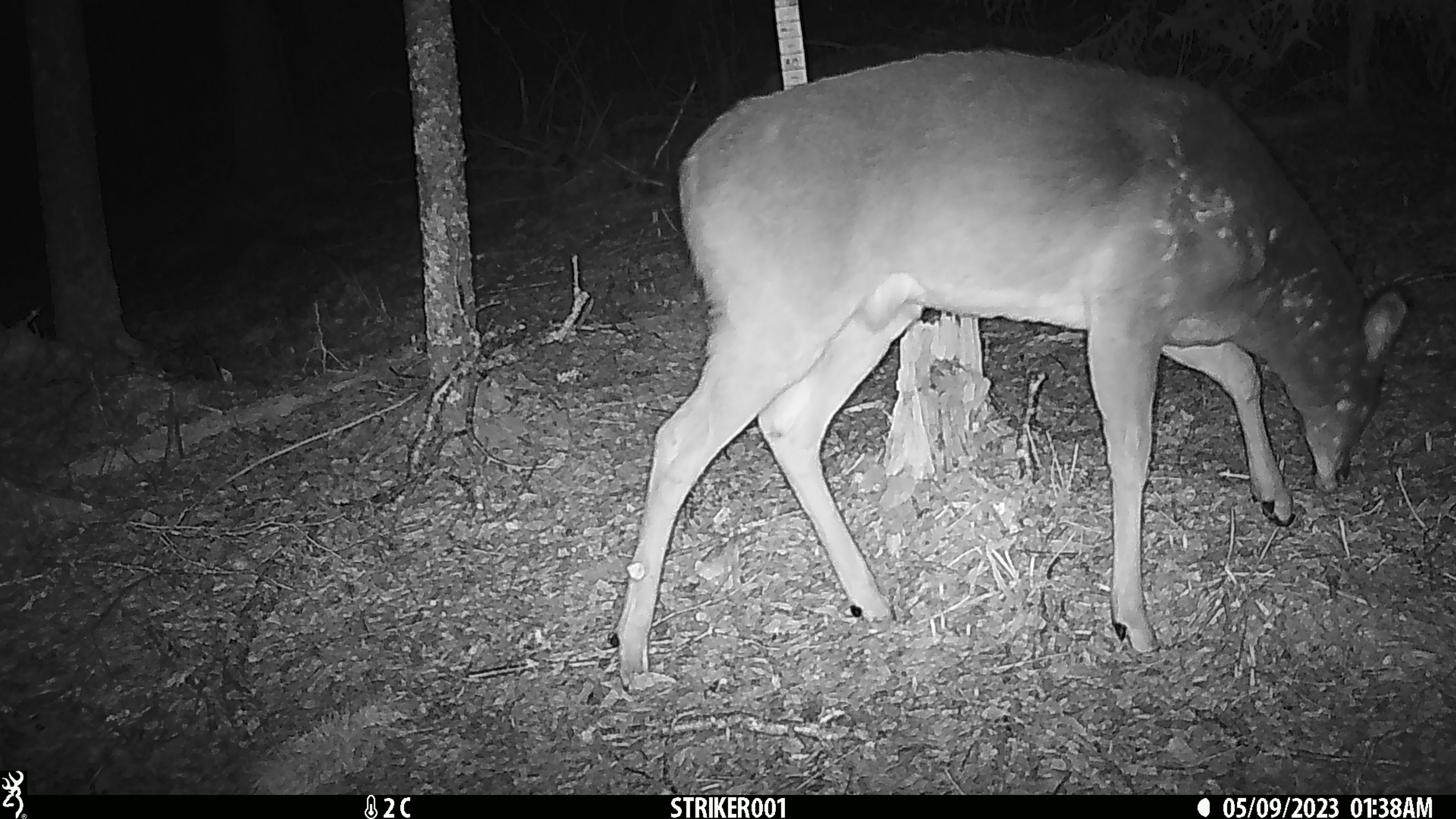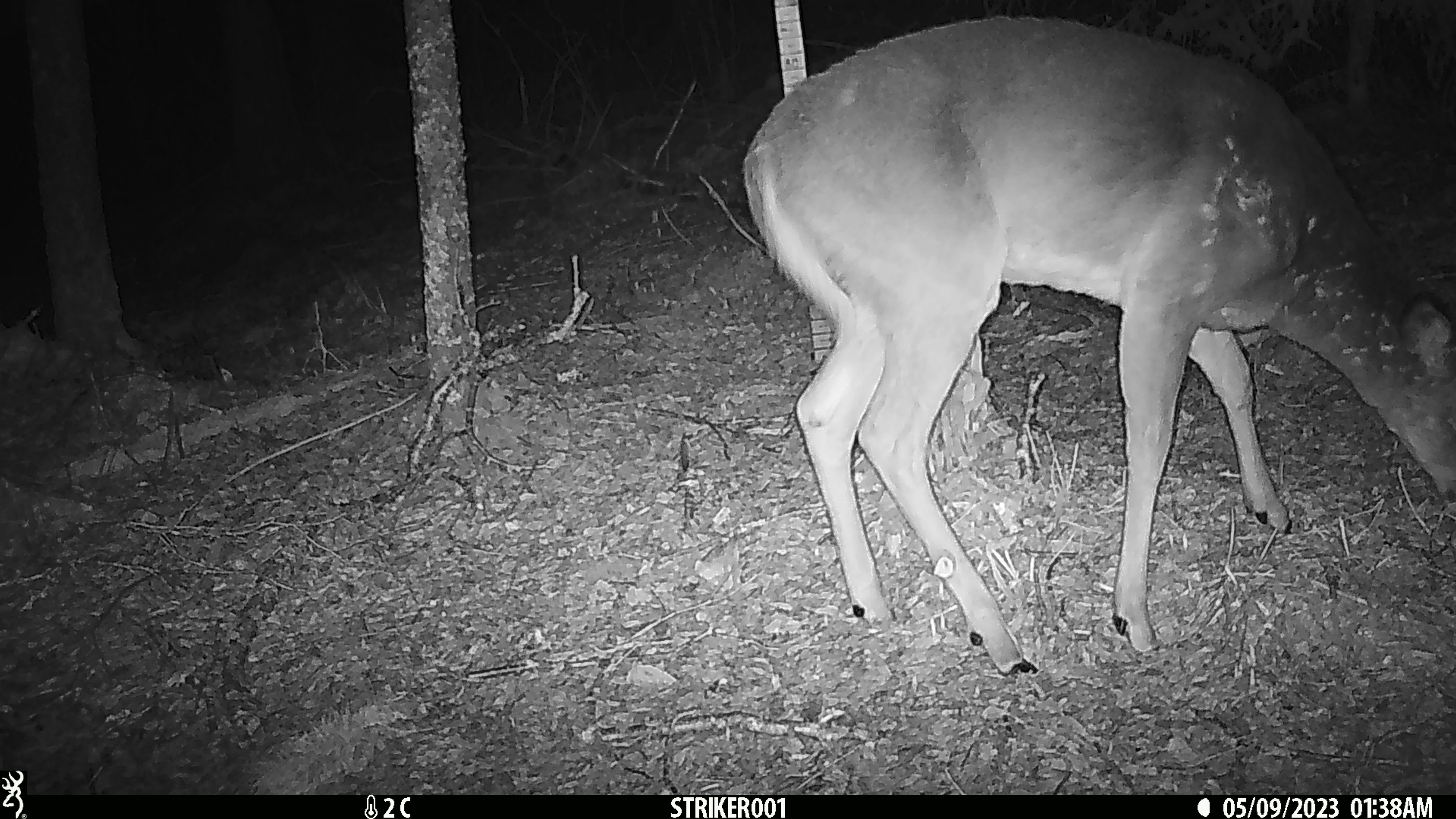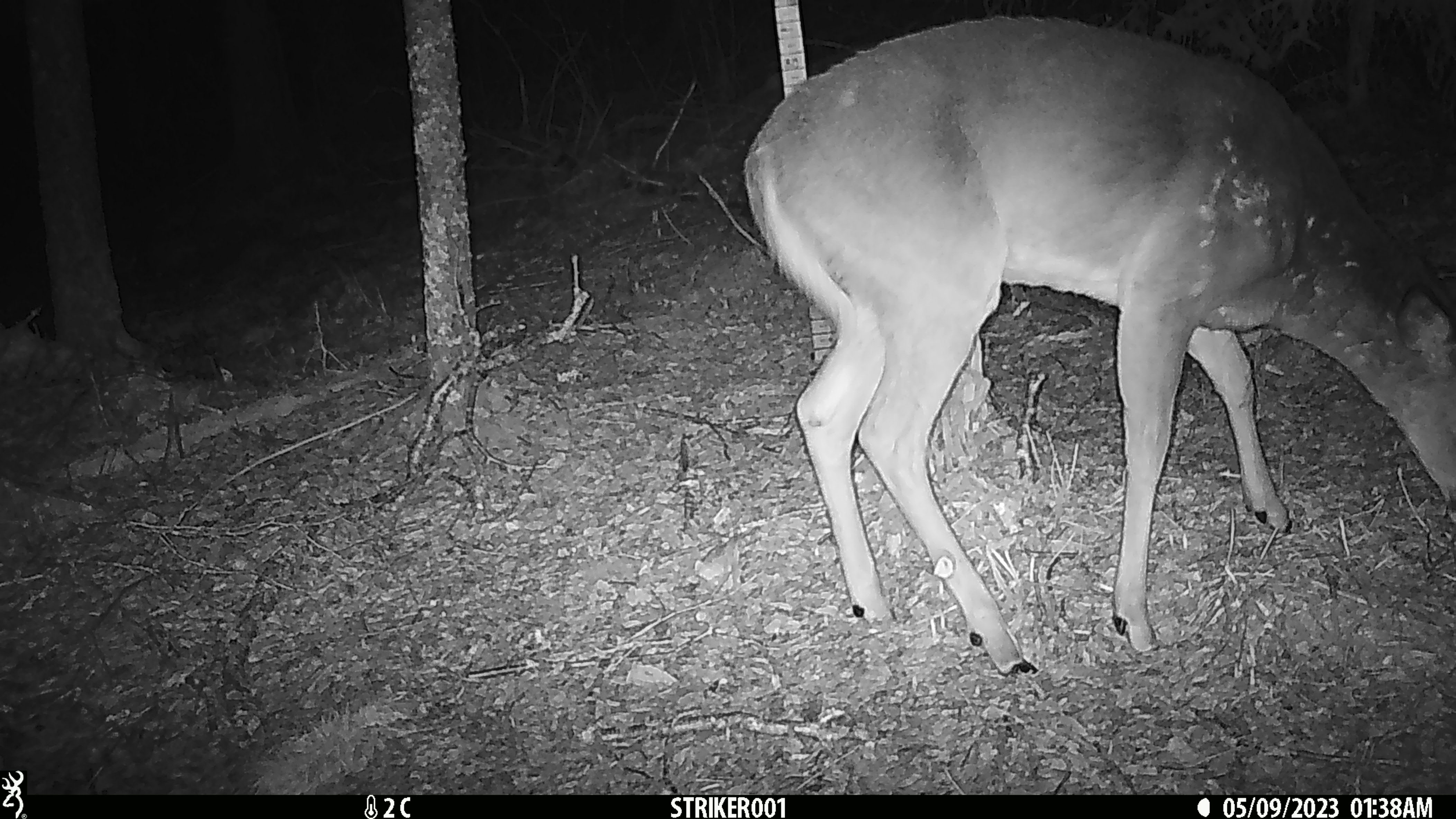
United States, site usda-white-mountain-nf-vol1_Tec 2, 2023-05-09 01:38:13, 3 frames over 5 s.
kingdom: Animalia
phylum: Chordata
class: Mammalia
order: Artiodactyla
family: Cervidae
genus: Odocoileus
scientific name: Odocoileus virginianus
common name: white-tailed deer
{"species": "white-tailed deer (Odocoileus virginianus)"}